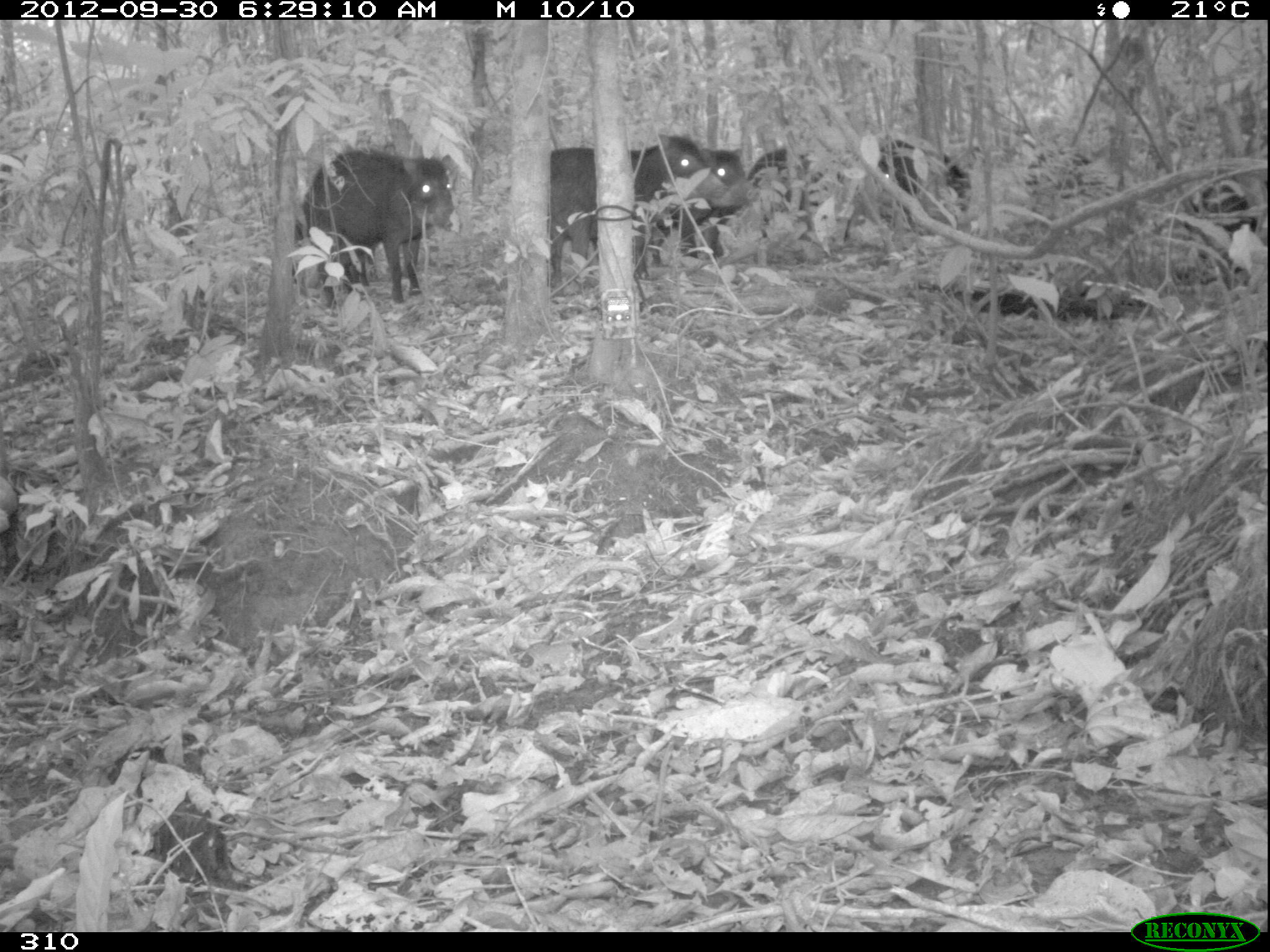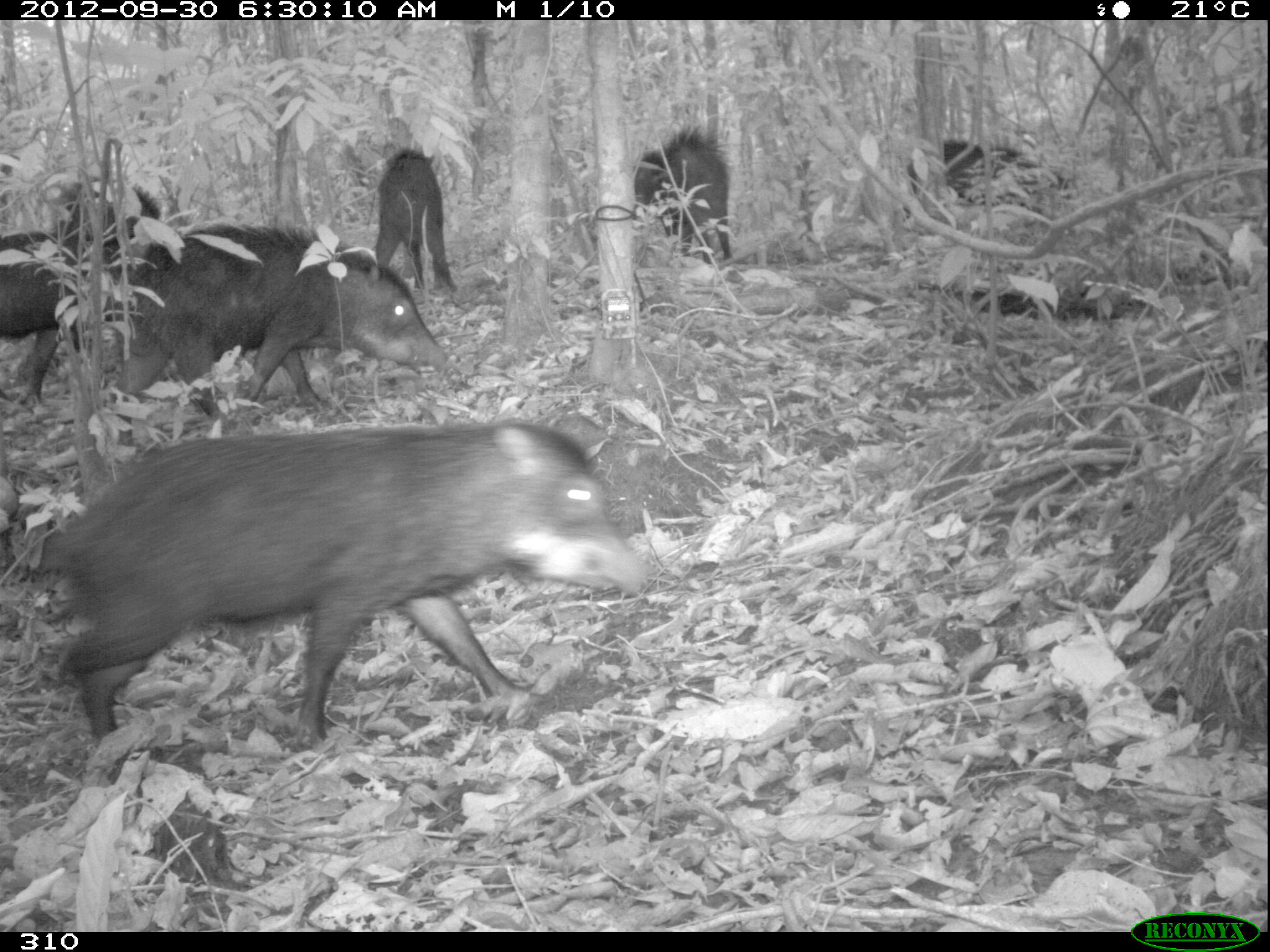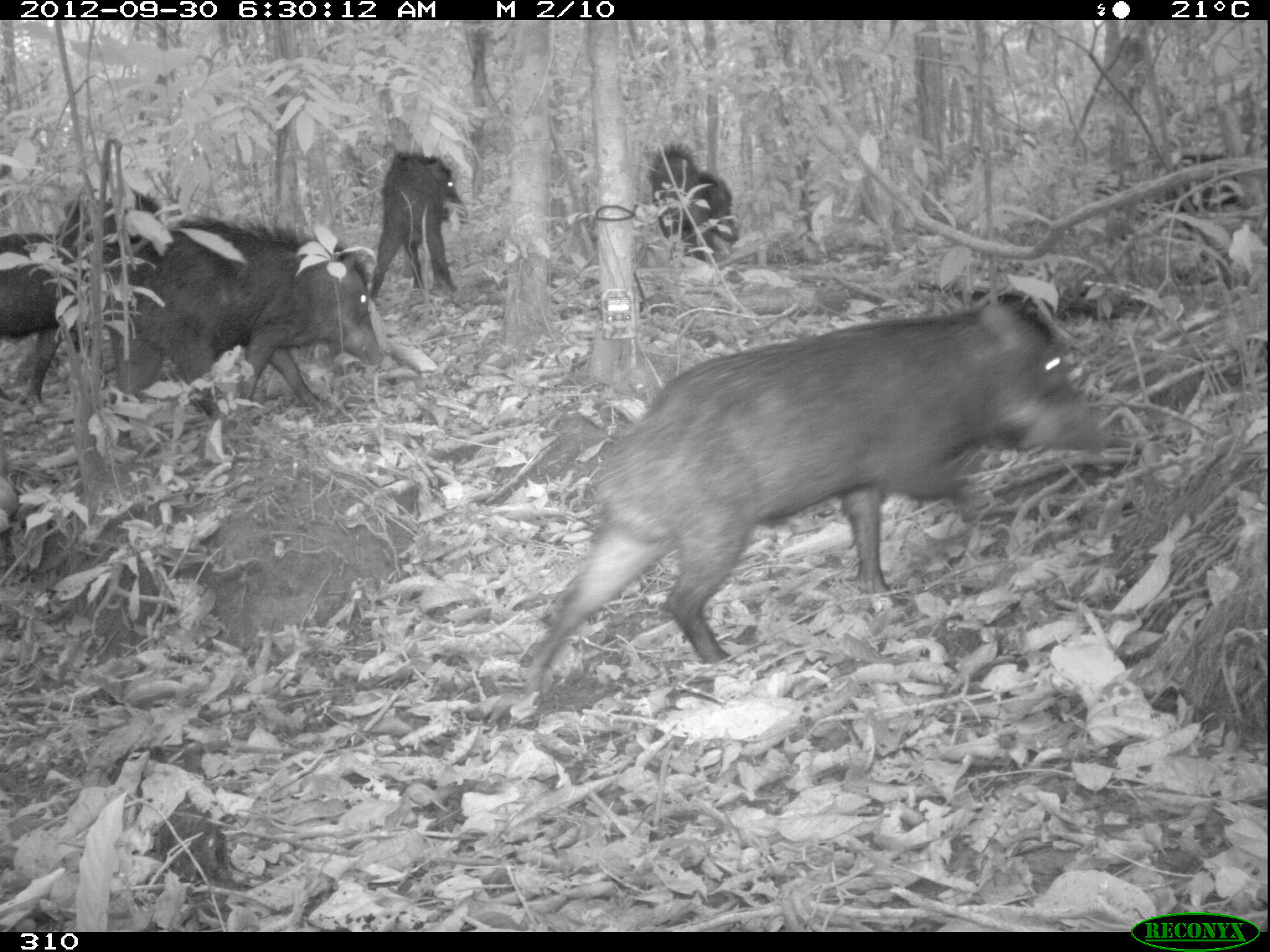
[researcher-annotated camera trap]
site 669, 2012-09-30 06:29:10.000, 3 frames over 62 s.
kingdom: Animalia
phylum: Chordata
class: Mammalia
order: Artiodactyla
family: Tayassuidae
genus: Tayassu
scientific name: Tayassu pecari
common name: white-lipped peccary